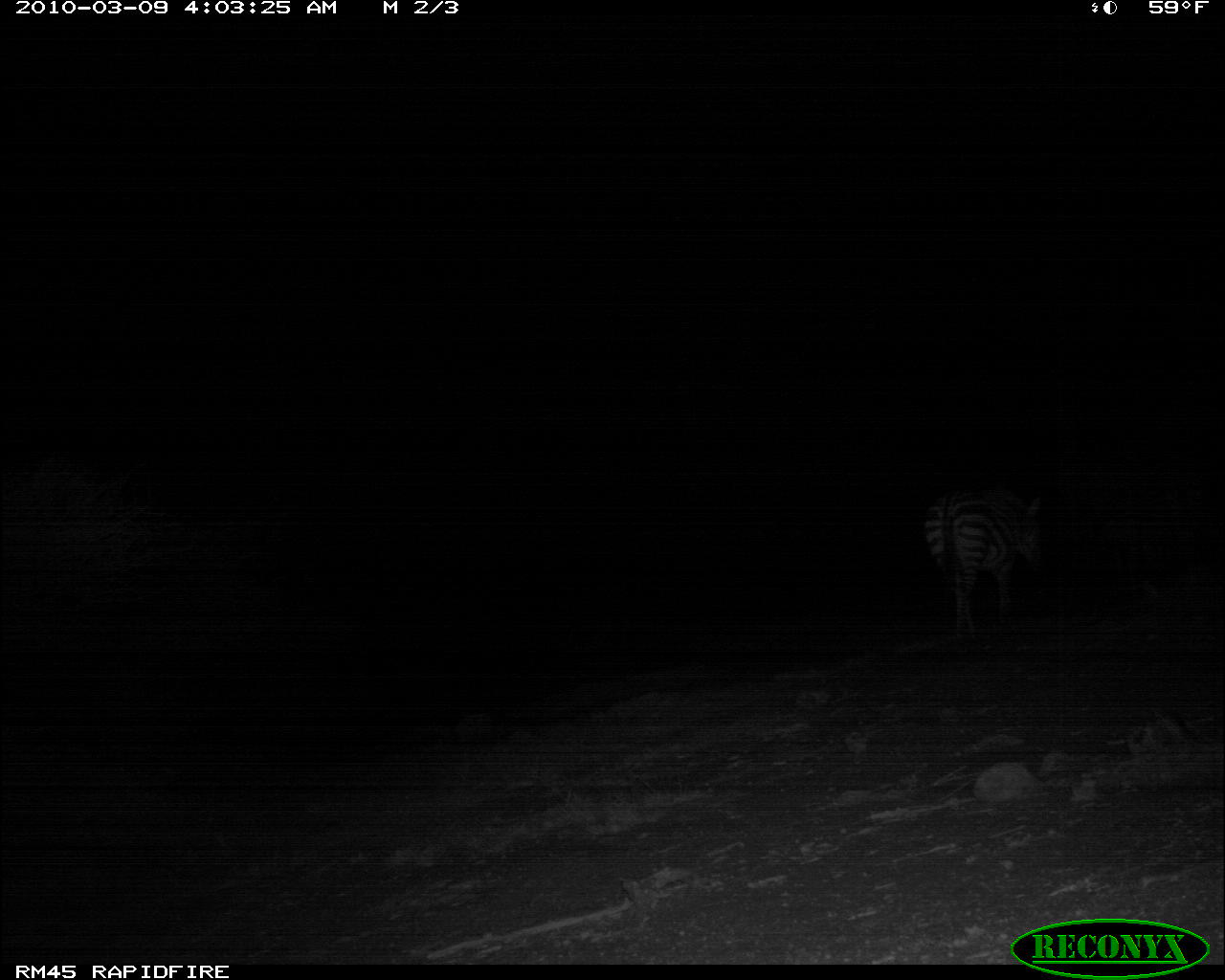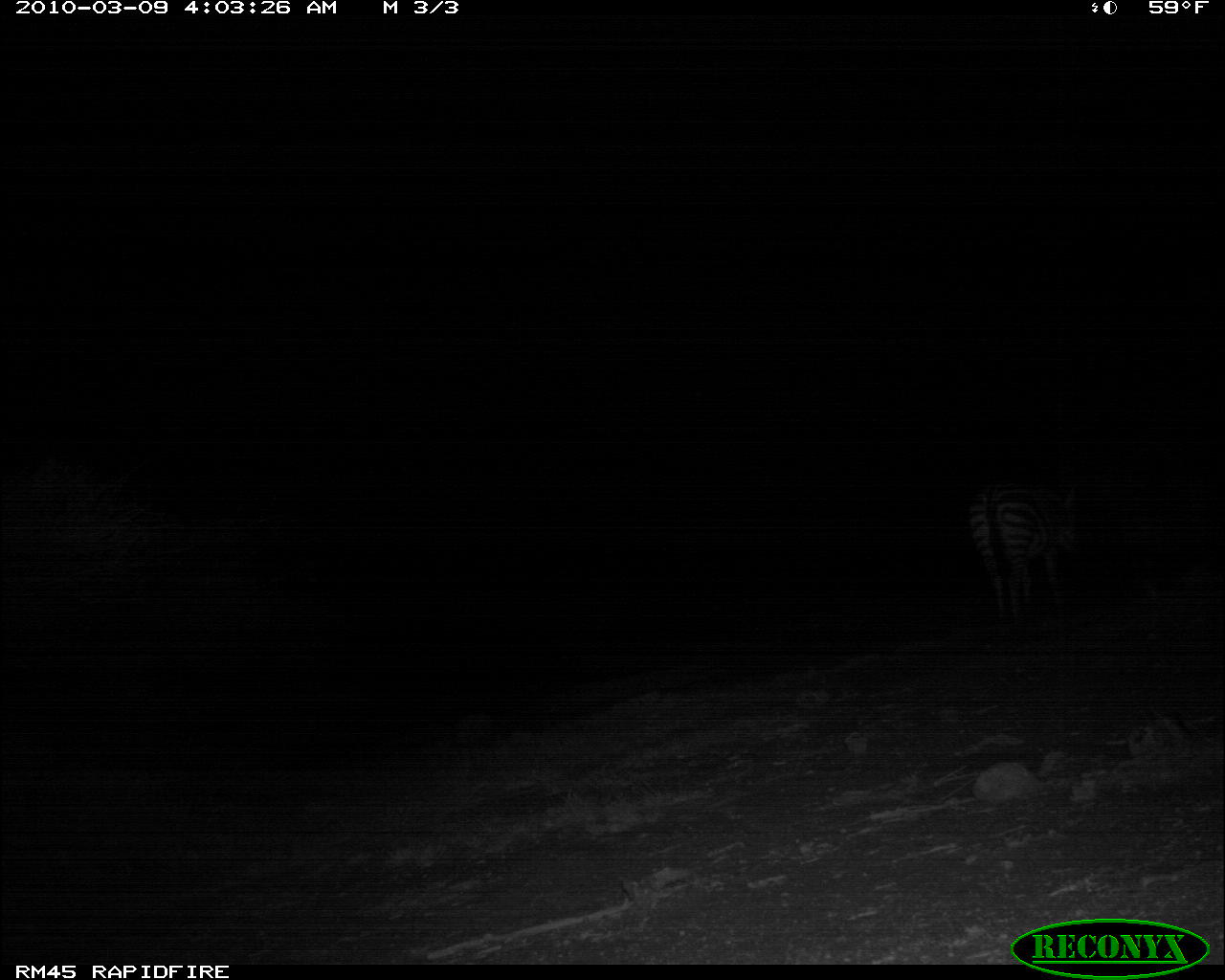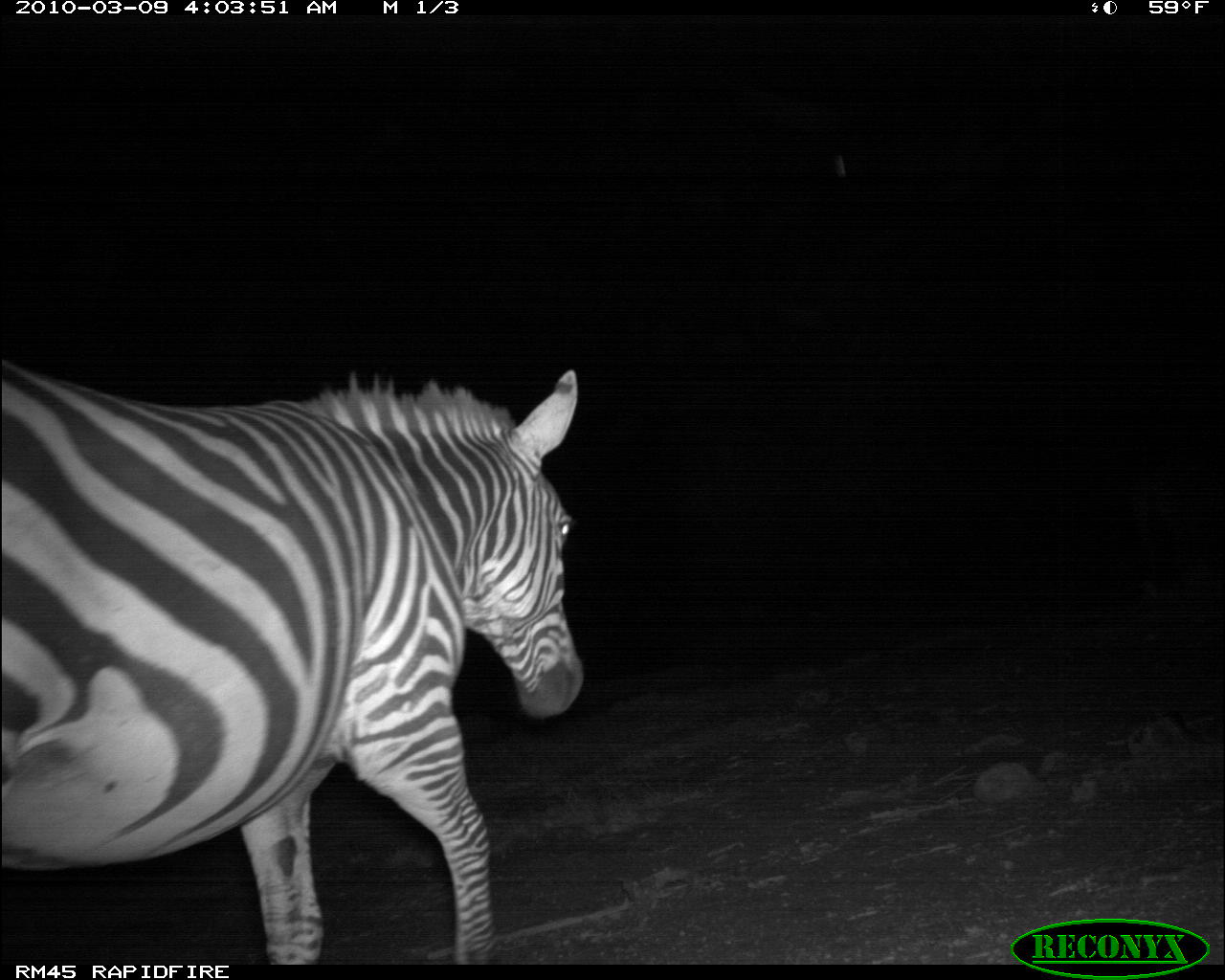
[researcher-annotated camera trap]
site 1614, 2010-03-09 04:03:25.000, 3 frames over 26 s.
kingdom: Animalia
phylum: Chordata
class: Mammalia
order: Perissodactyla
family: Equidae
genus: Equus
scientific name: Equus quagga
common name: plains zebra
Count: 1.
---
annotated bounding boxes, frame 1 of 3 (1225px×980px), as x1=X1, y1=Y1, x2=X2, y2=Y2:
equus quagga: x1=917, y1=470, x2=1053, y2=659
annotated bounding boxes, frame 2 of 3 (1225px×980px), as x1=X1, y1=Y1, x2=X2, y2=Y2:
equus quagga: x1=973, y1=464, x2=1087, y2=630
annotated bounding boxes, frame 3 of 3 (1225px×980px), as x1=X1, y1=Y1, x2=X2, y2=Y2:
equus quagga: x1=0, y1=364, x2=591, y2=965